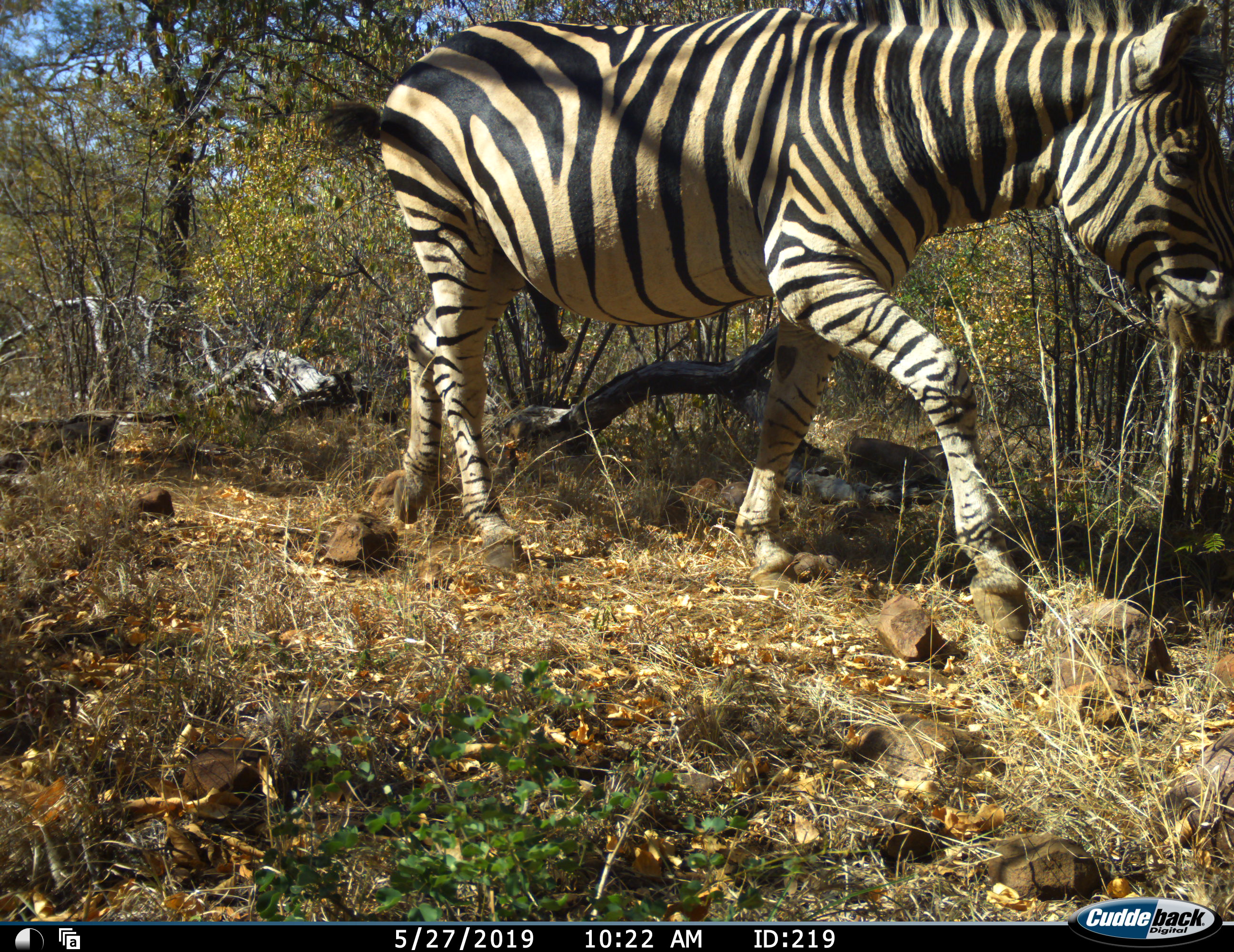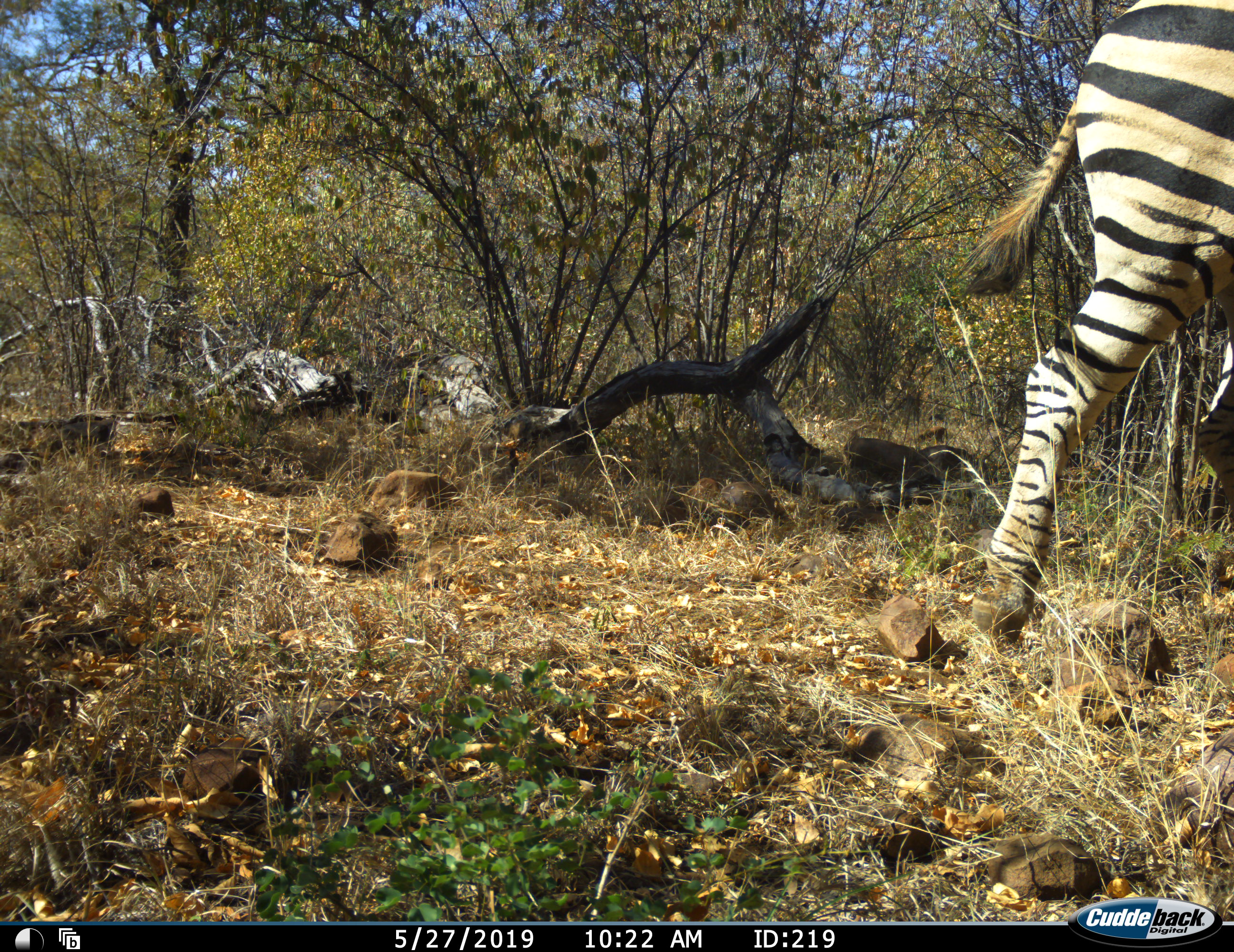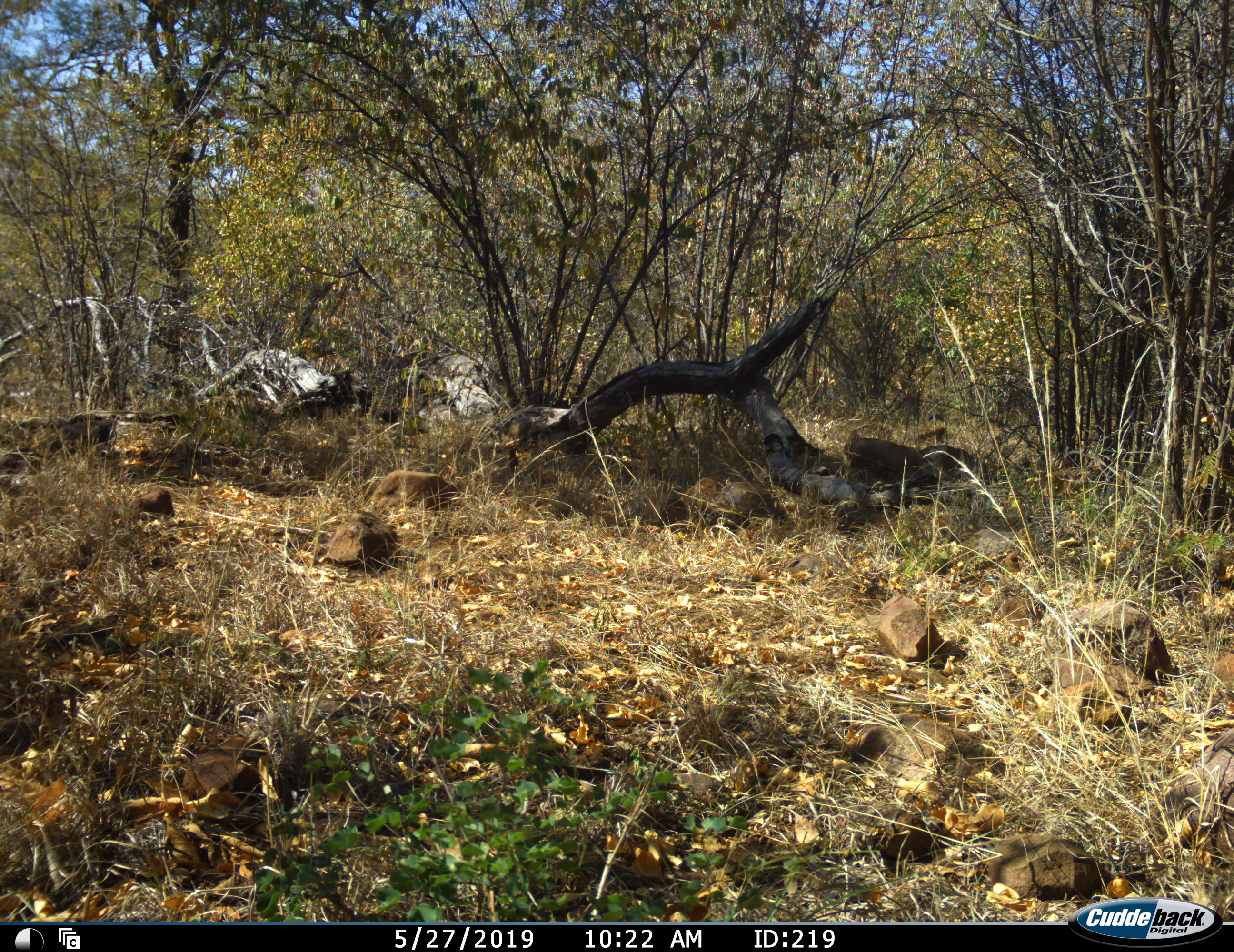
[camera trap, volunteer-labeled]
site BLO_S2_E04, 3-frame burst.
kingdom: Animalia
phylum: Chordata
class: Mammalia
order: Perissodactyla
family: Equidae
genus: Equus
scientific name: Equus quagga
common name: plains zebra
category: zebraplains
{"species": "zebraplains (plains zebra) (Equus quagga)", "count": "1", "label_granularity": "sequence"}